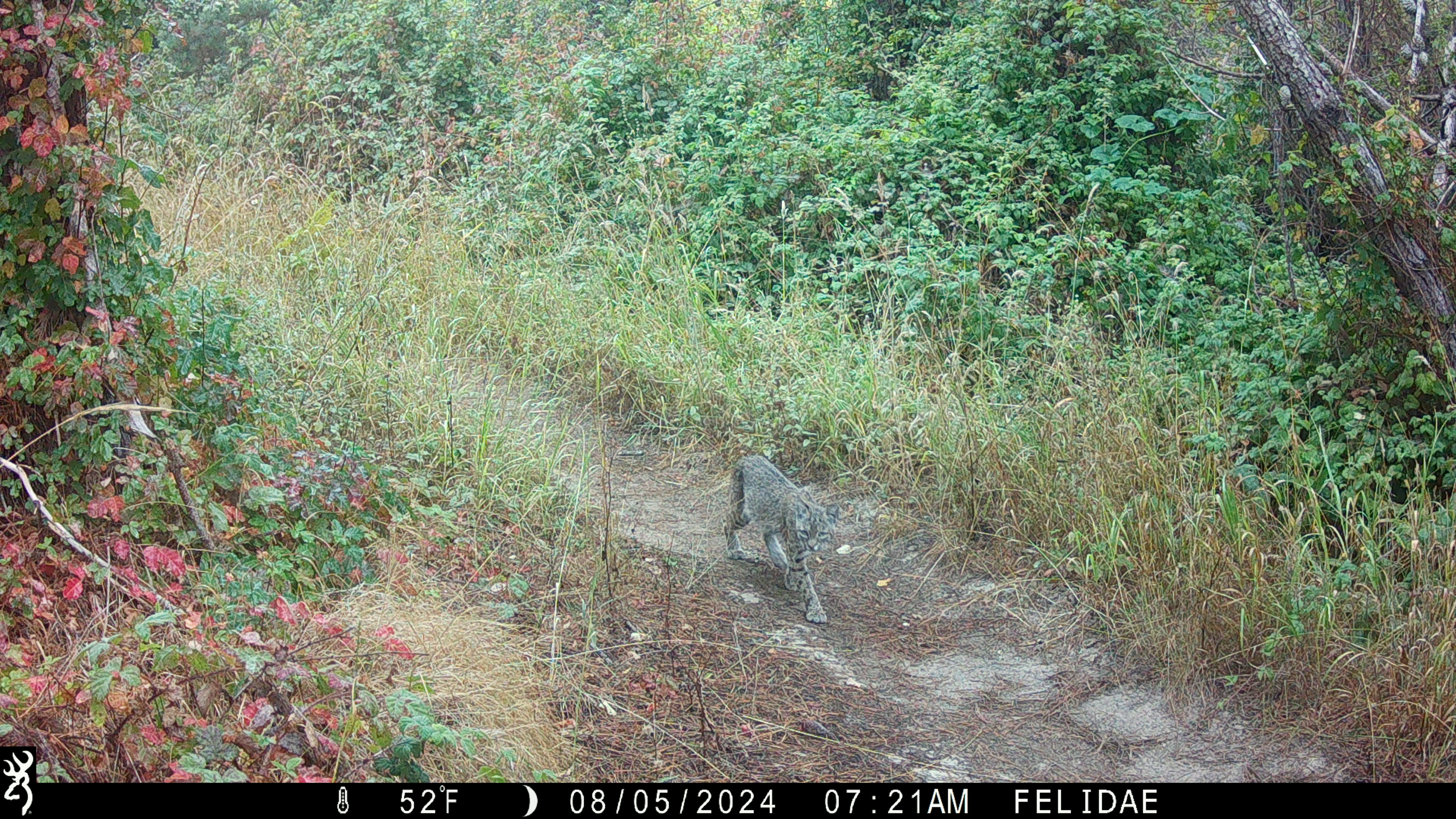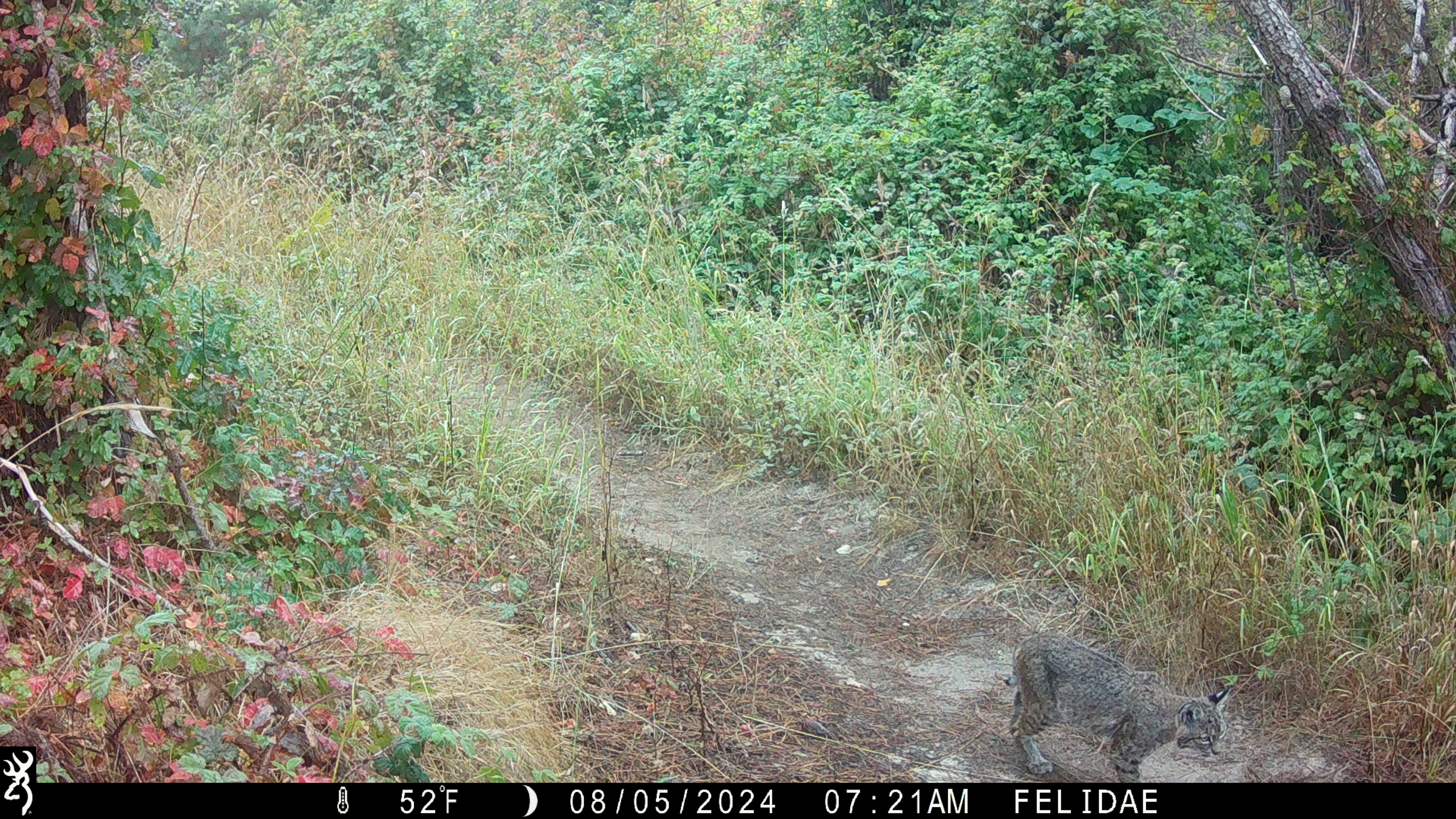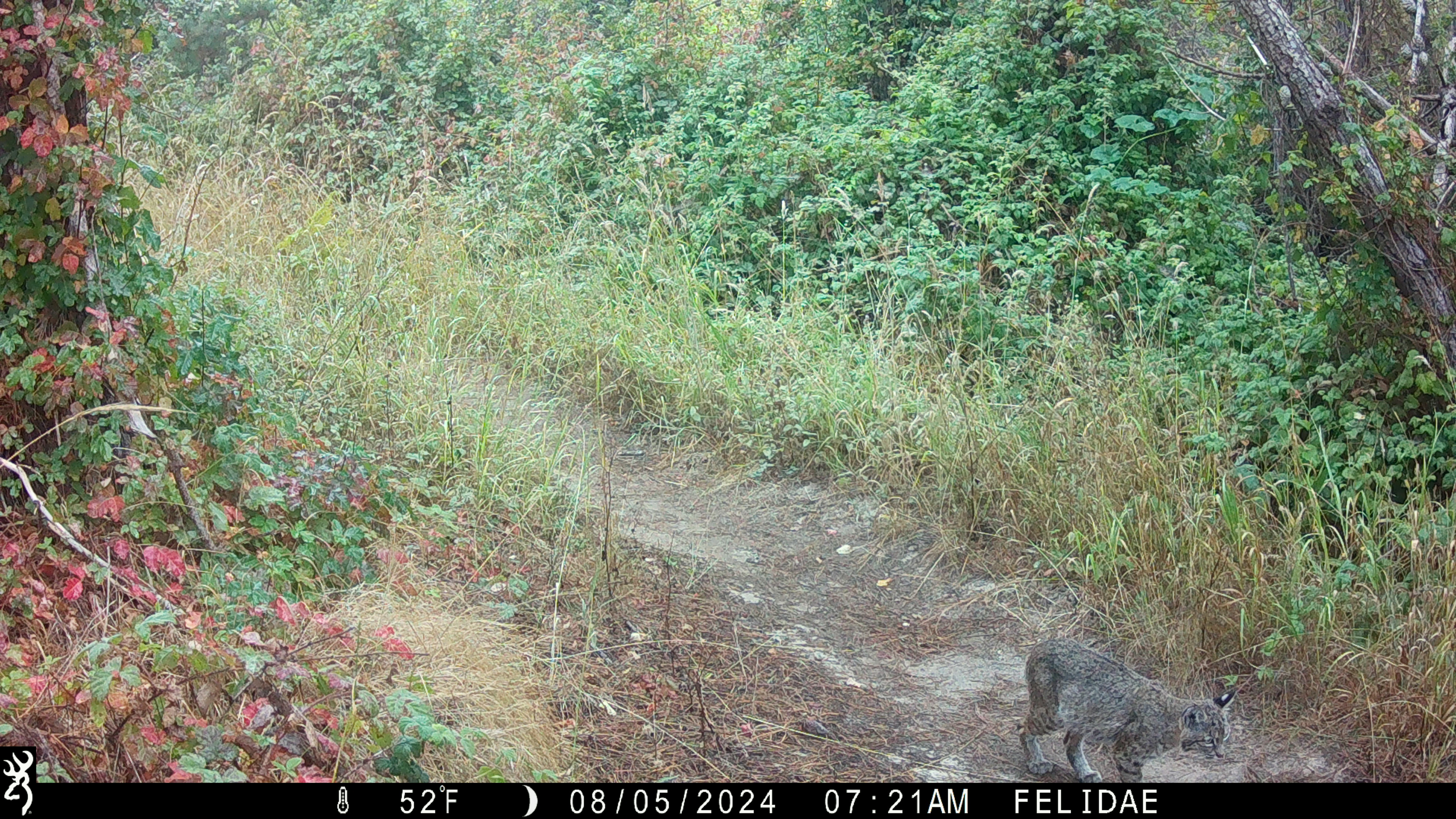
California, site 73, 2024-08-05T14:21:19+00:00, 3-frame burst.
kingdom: Animalia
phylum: Chordata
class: Mammalia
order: Carnivora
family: Felidae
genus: Lynx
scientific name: Lynx rufus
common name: bobcat